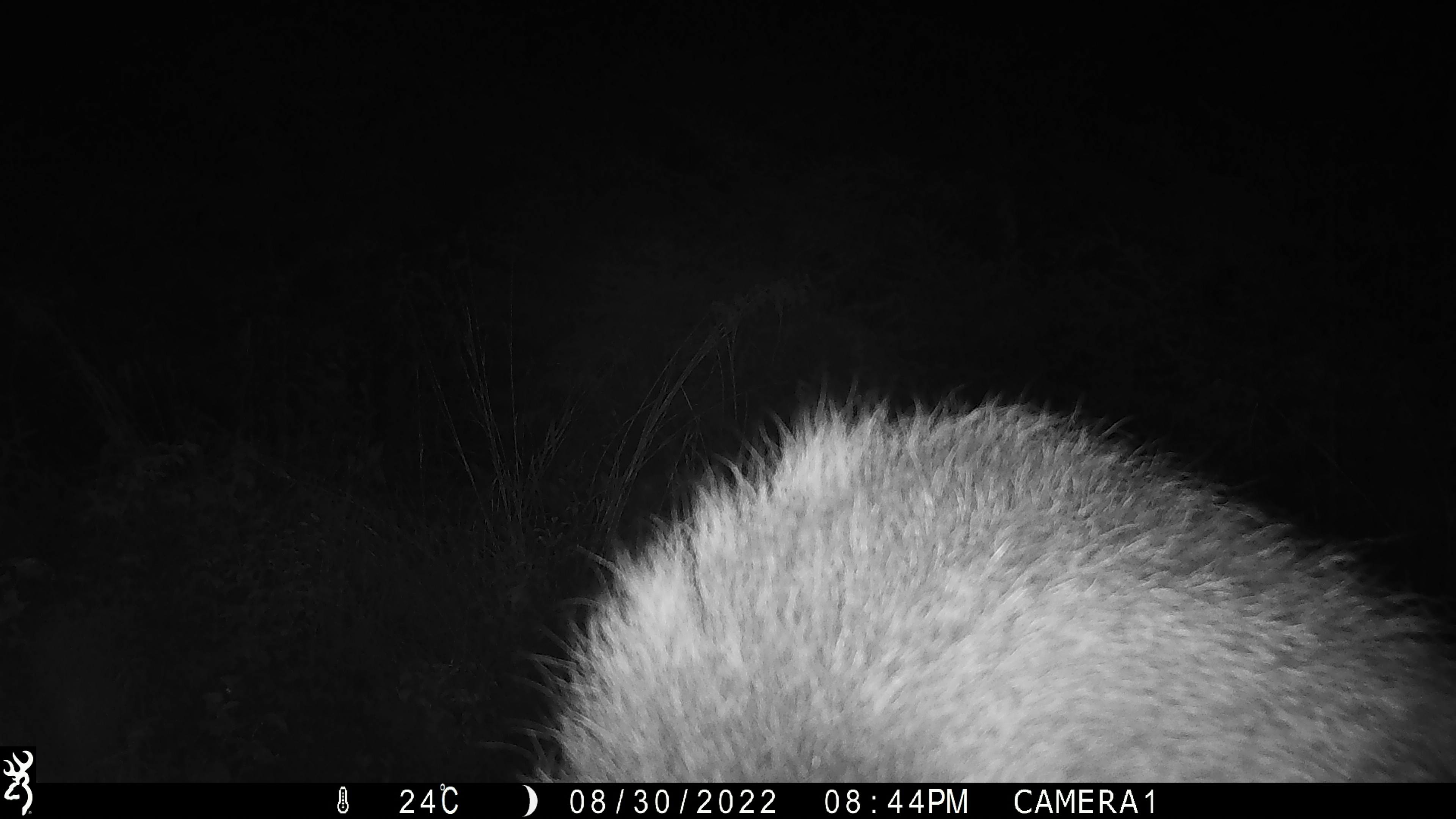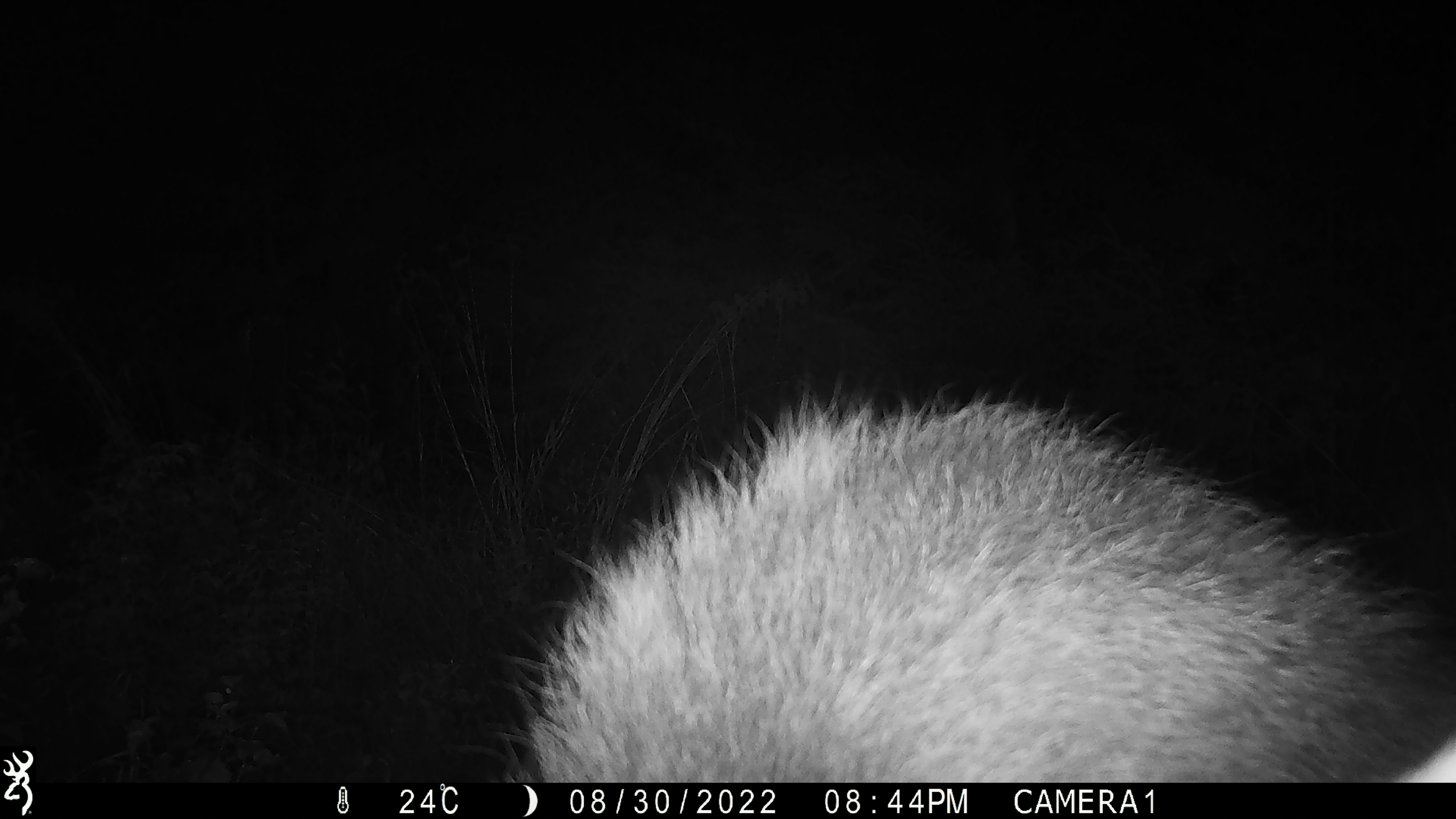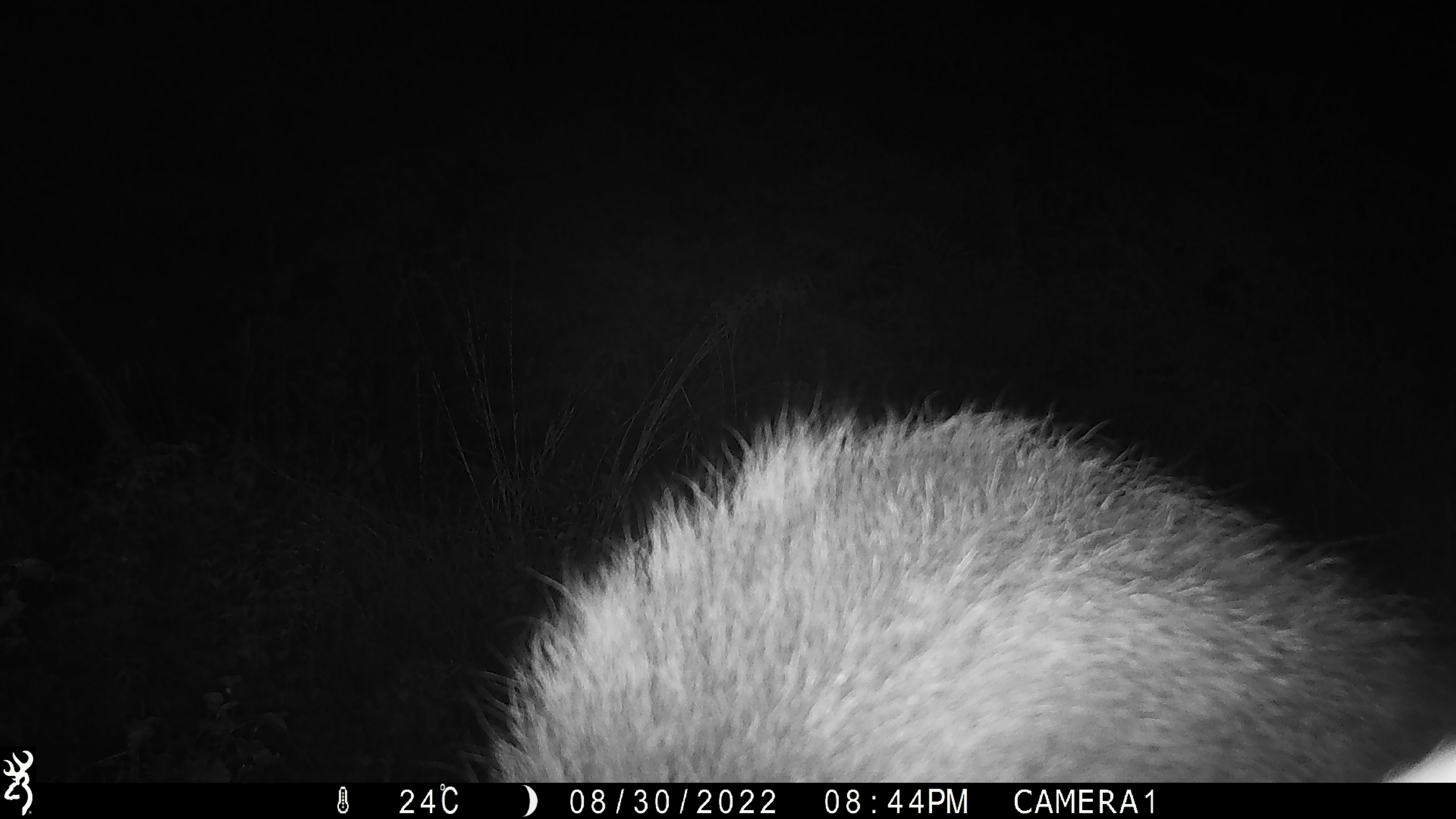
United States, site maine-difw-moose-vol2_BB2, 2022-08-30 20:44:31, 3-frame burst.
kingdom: Animalia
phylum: Chordata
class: Mammalia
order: Artiodactyla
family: Cervidae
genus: Alces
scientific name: Alces alces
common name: moose